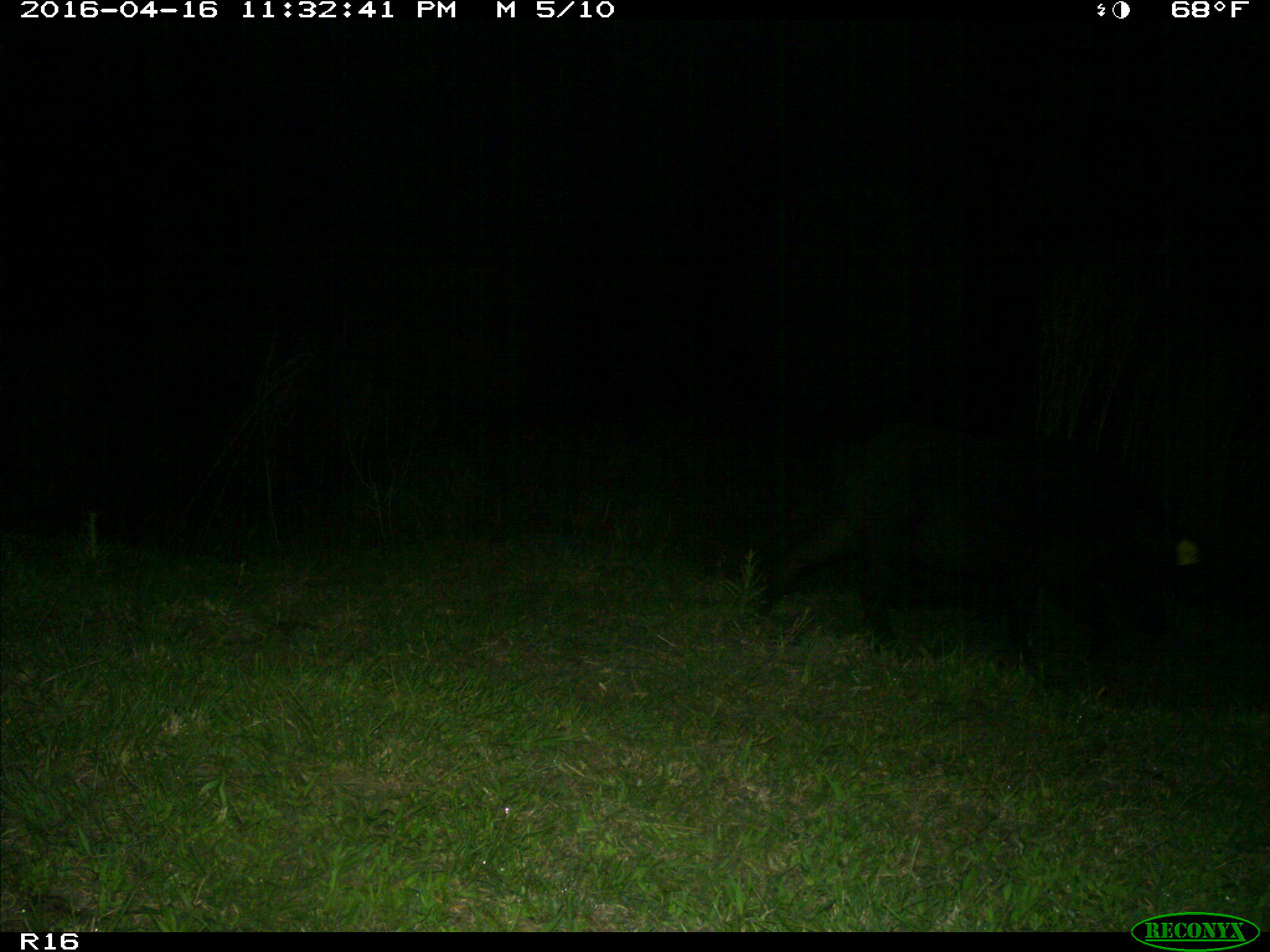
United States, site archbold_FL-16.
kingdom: Animalia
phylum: Chordata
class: Mammalia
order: Artiodactyla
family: Suidae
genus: Sus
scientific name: Sus scrofa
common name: wild boar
Sus scrofa (wild boar).